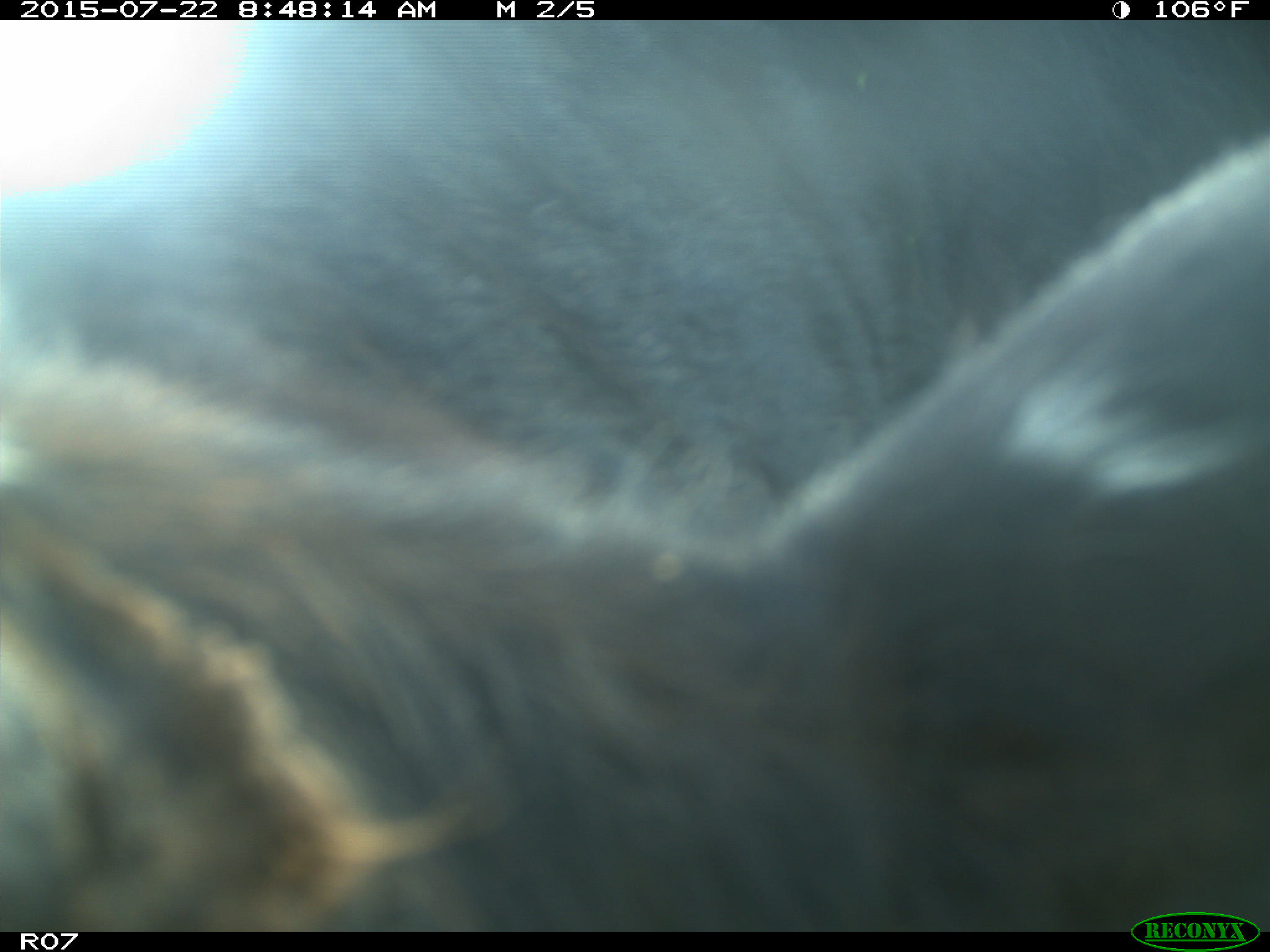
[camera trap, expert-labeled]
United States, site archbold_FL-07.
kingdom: Animalia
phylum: Chordata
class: Mammalia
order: Artiodactyla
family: Cervidae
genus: Odocoileus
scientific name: Odocoileus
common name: deer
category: unidentified deer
Unidentified deer (deer) (Odocoileus).